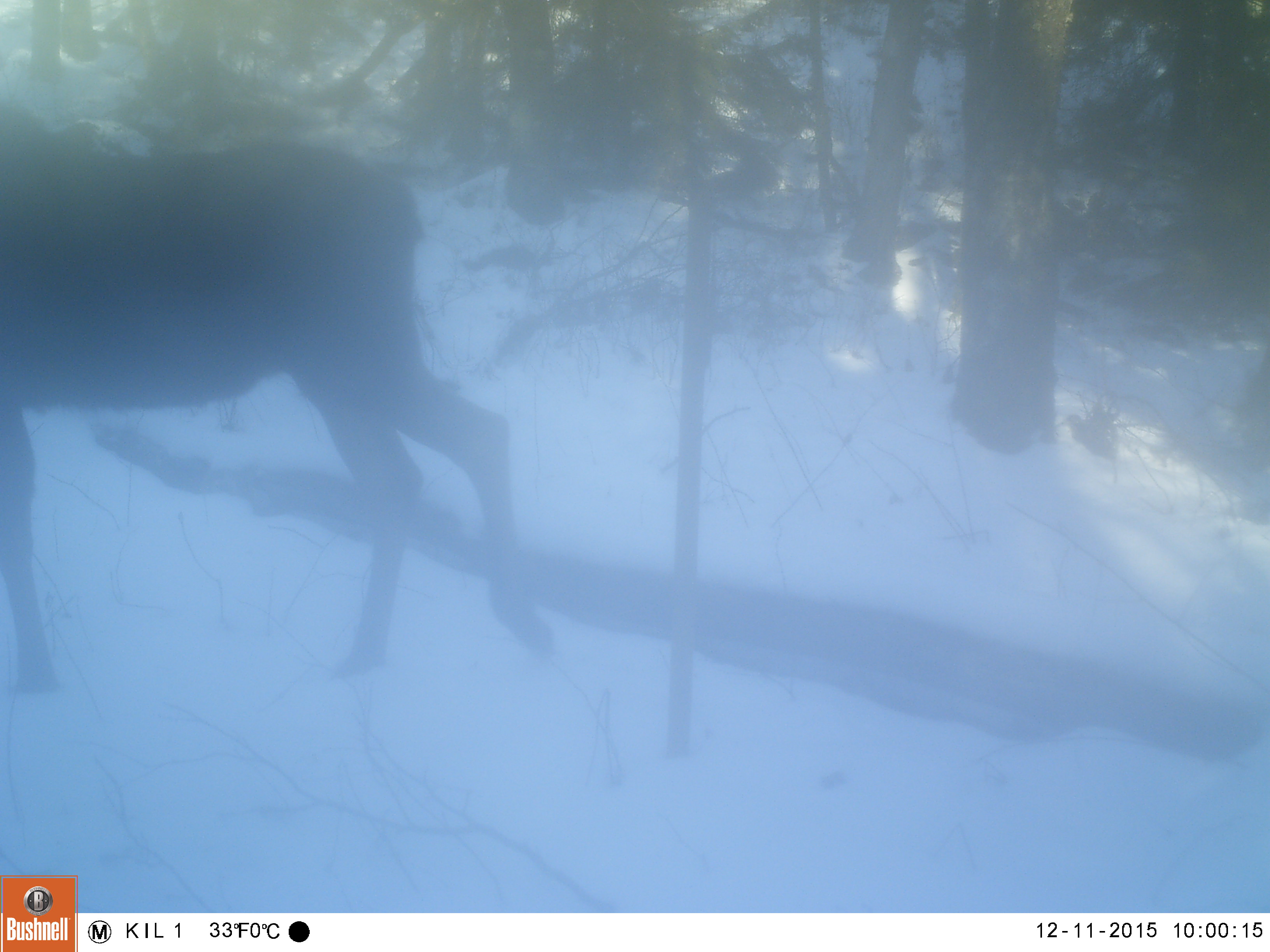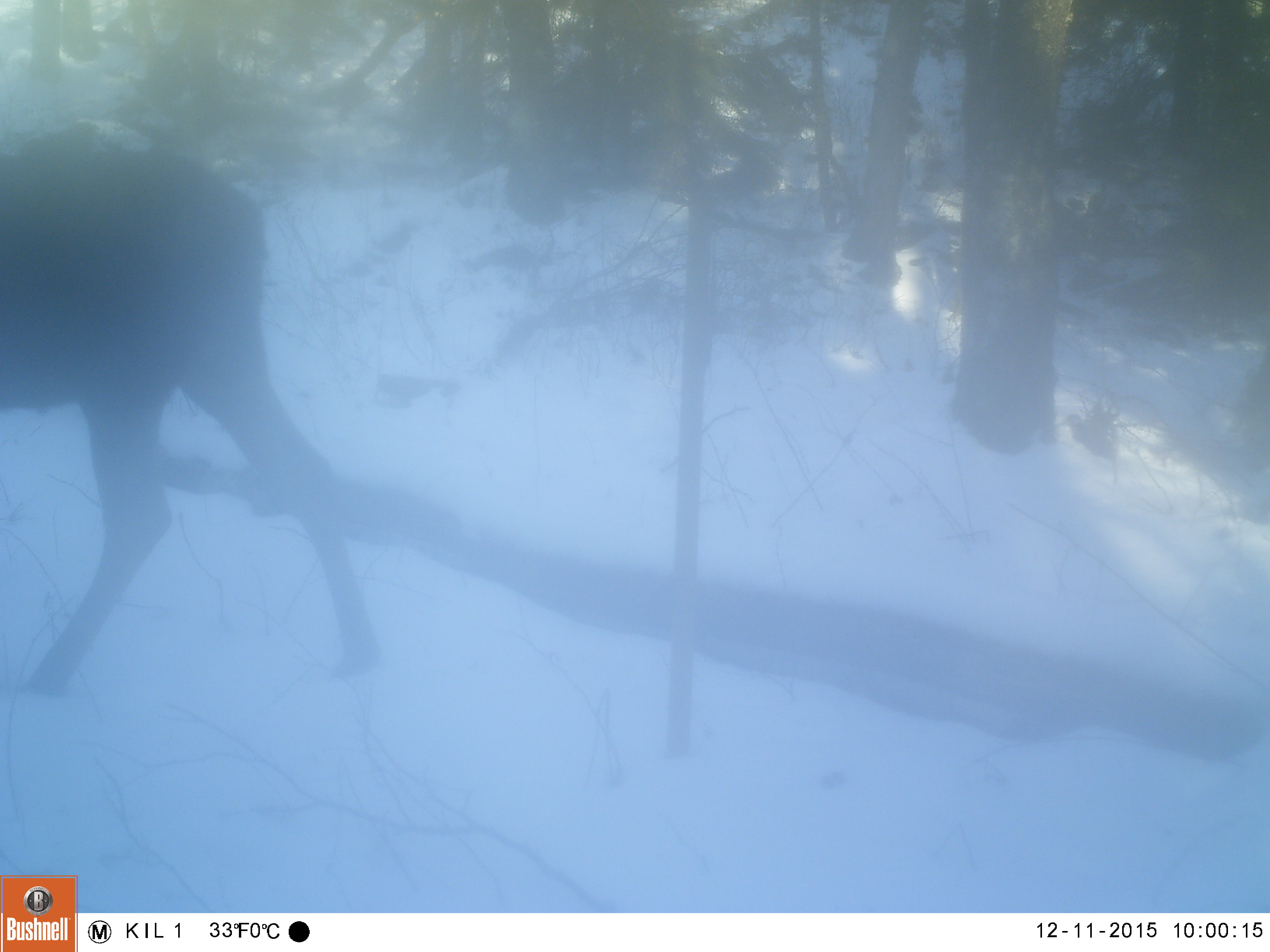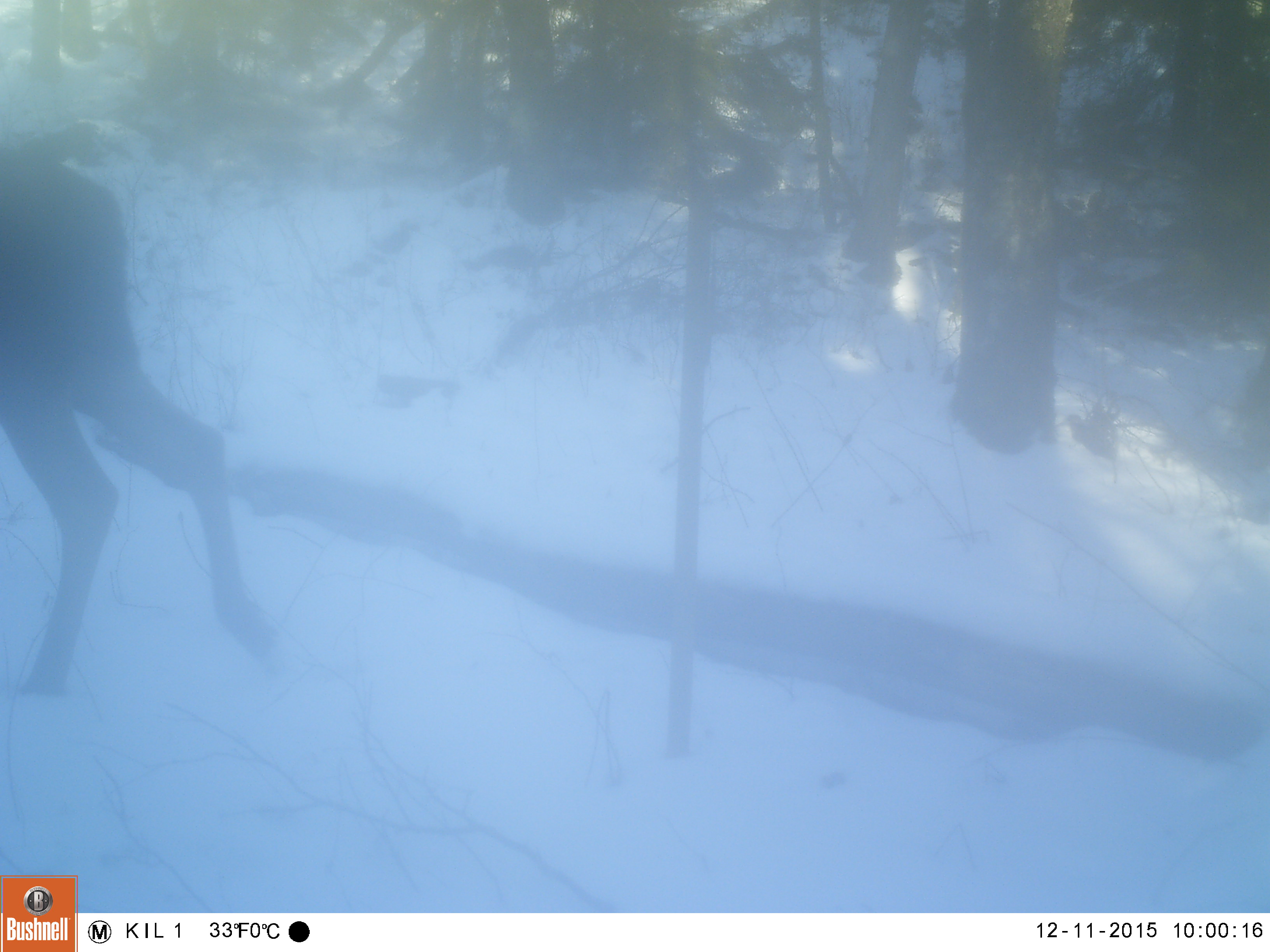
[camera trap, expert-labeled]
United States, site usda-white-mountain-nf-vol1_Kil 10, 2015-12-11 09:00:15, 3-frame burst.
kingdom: Animalia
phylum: Chordata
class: Mammalia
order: Artiodactyla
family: Cervidae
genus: Alces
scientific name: Alces alces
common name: moose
Moose (Alces alces).